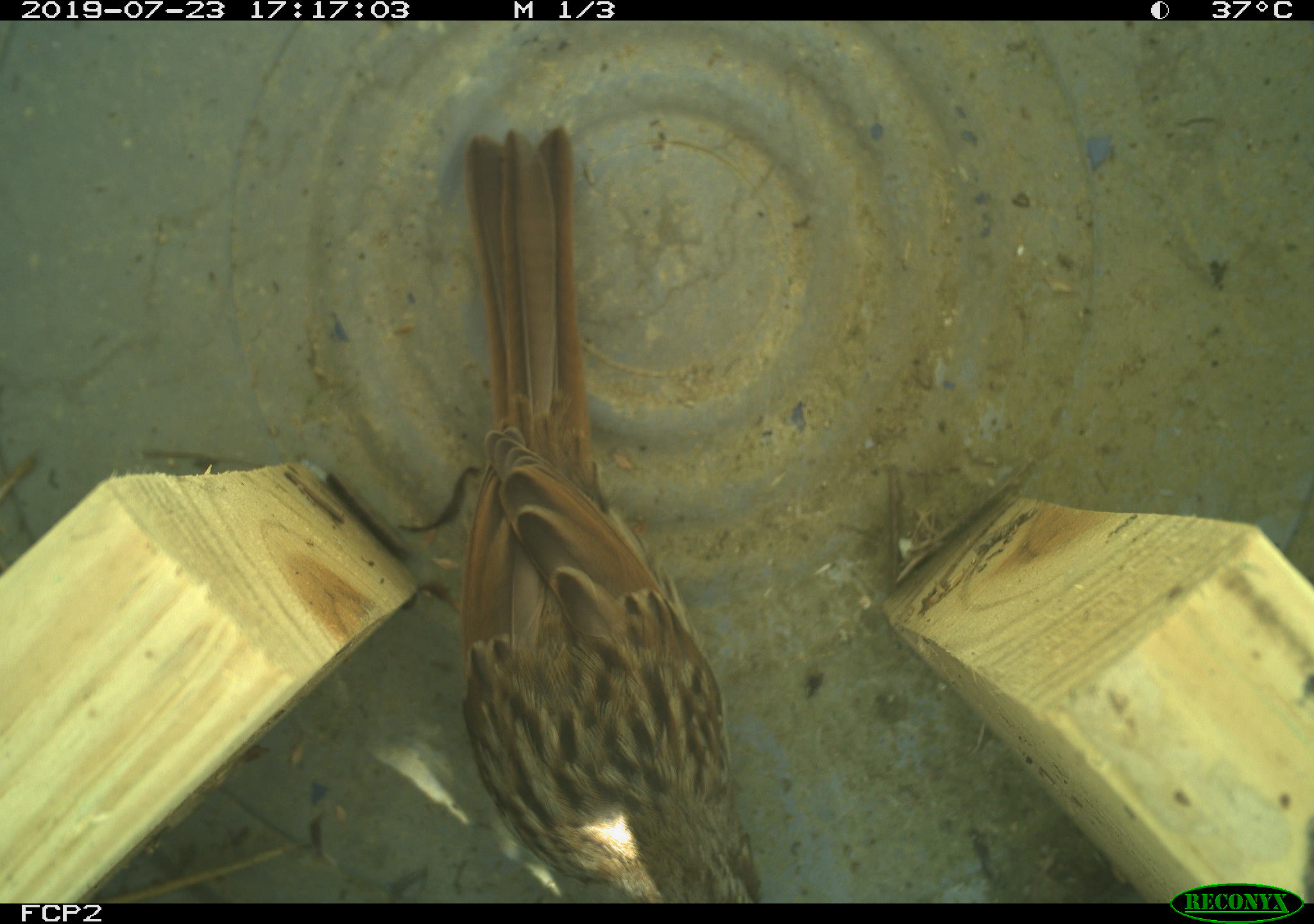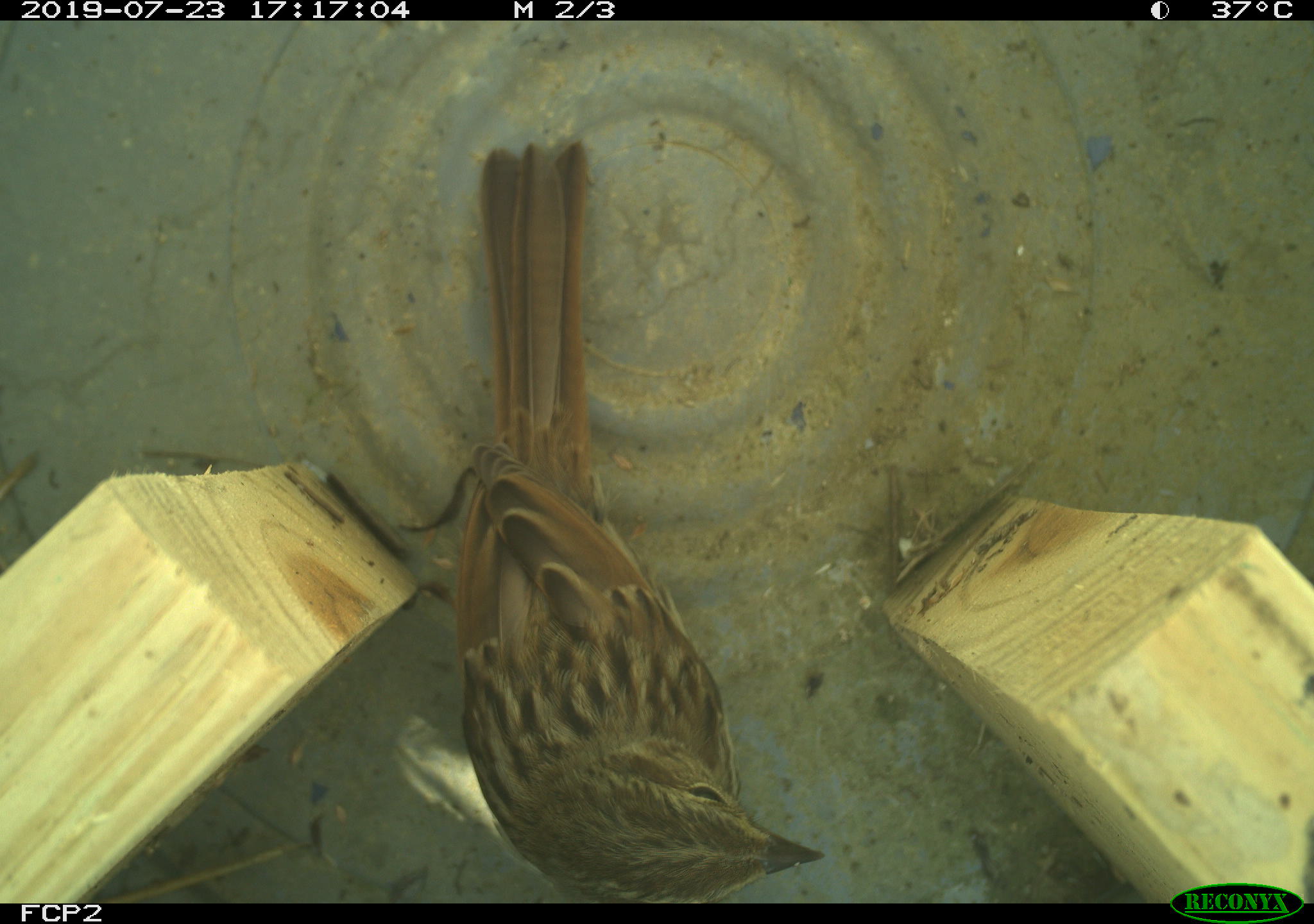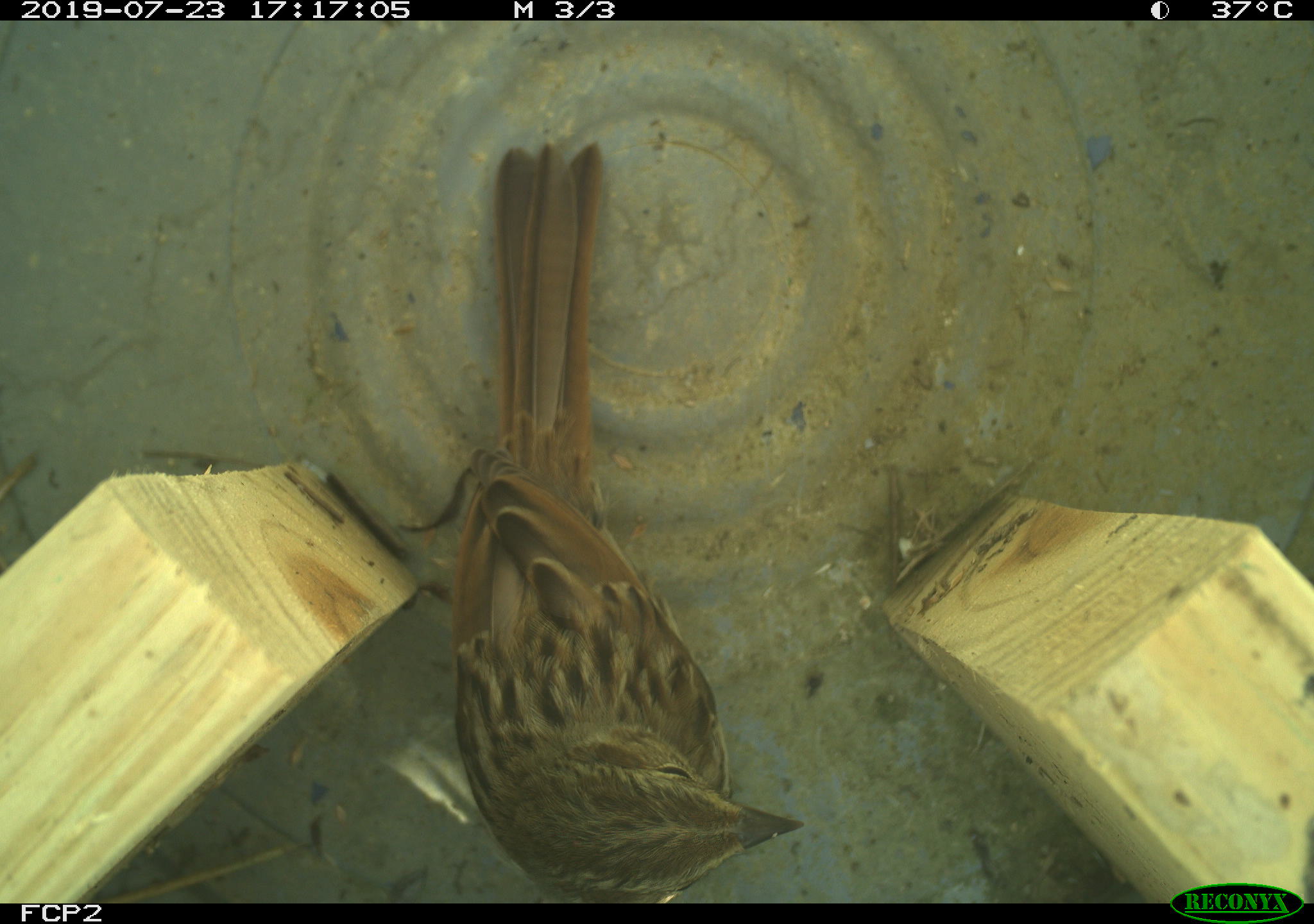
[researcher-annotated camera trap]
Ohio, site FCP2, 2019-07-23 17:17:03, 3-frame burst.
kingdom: Animalia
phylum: Chordata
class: Aves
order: Passeriformes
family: Passerellidae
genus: Melospiza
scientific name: Melospiza melodia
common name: song sparrow